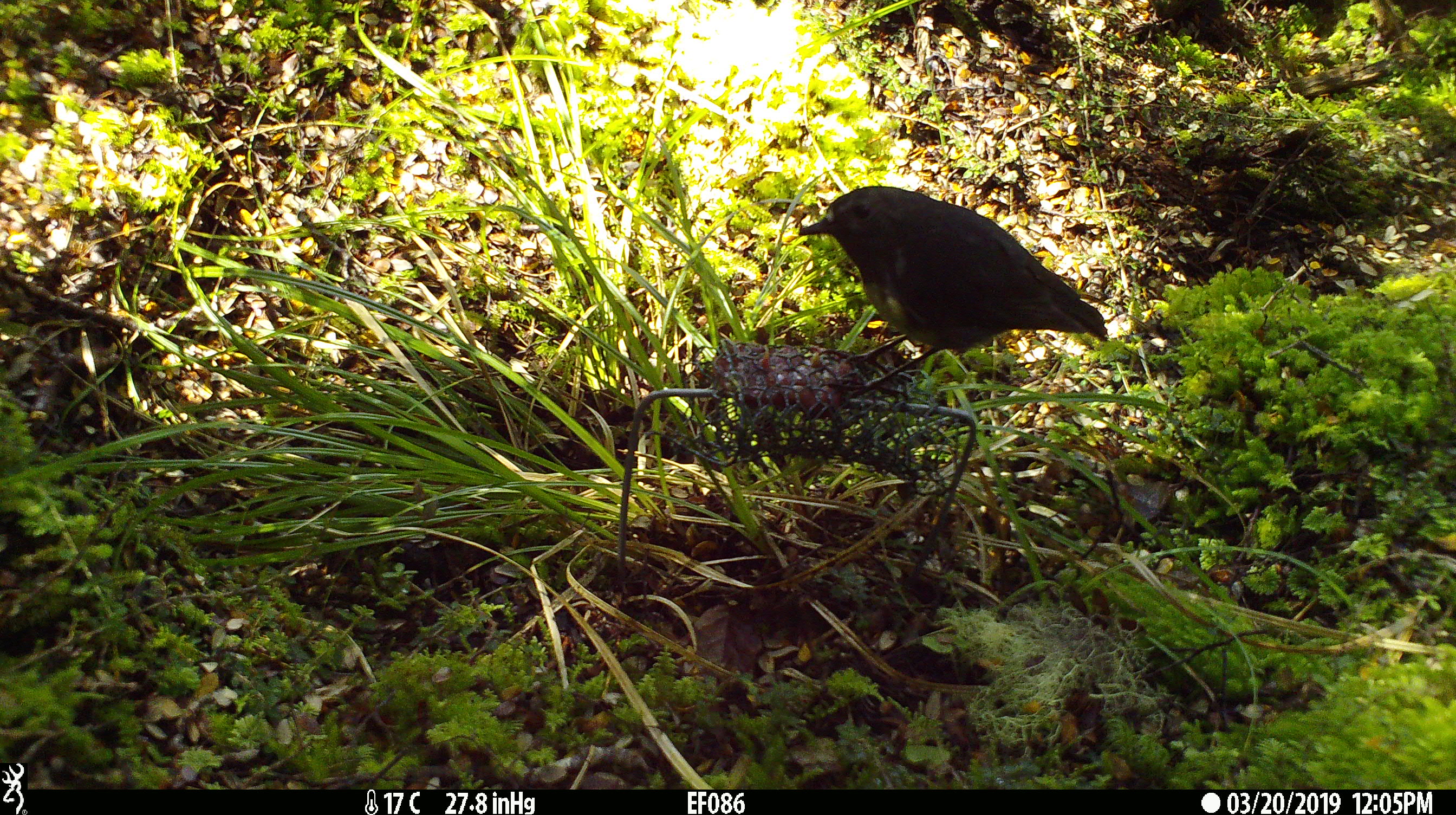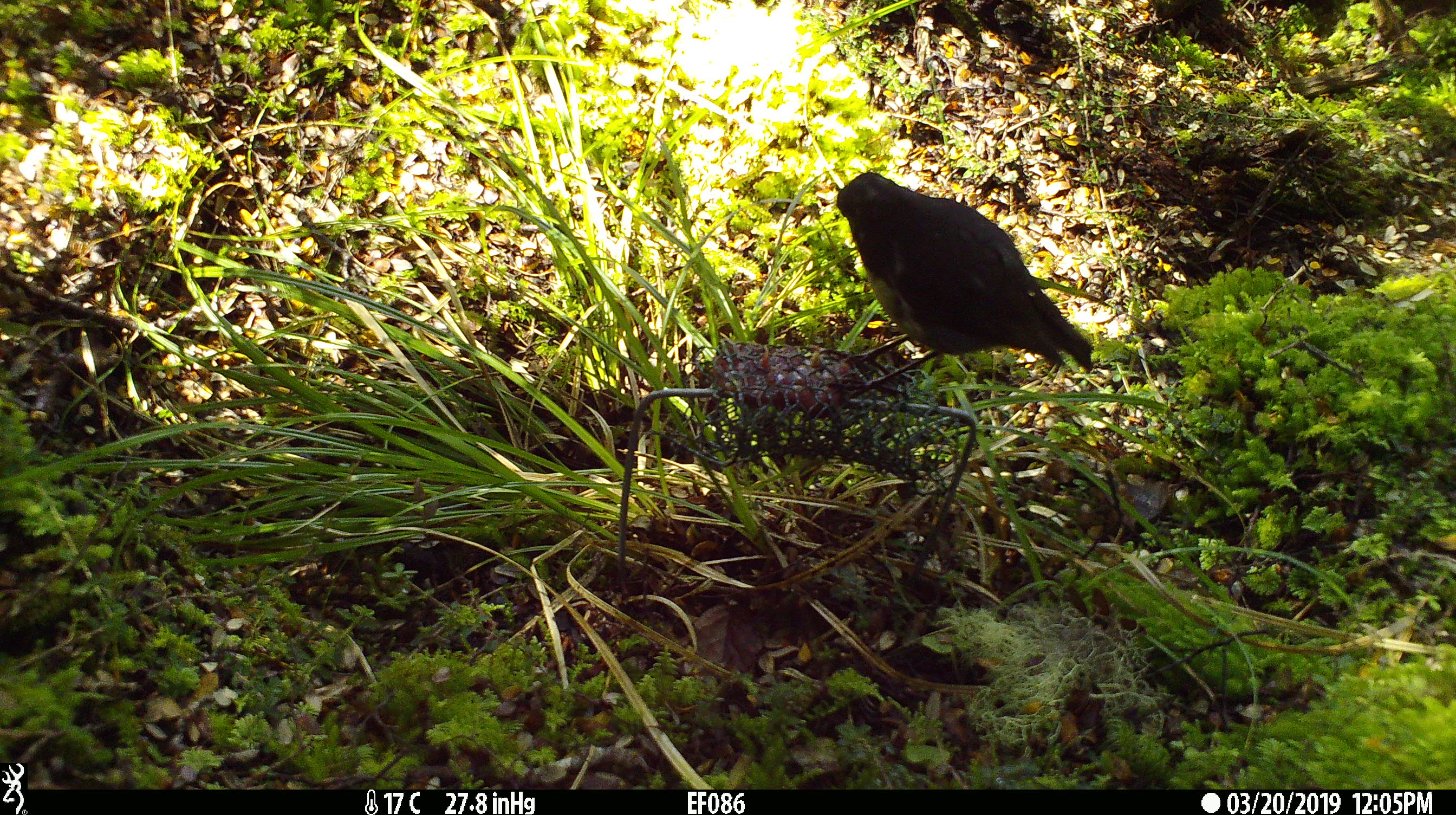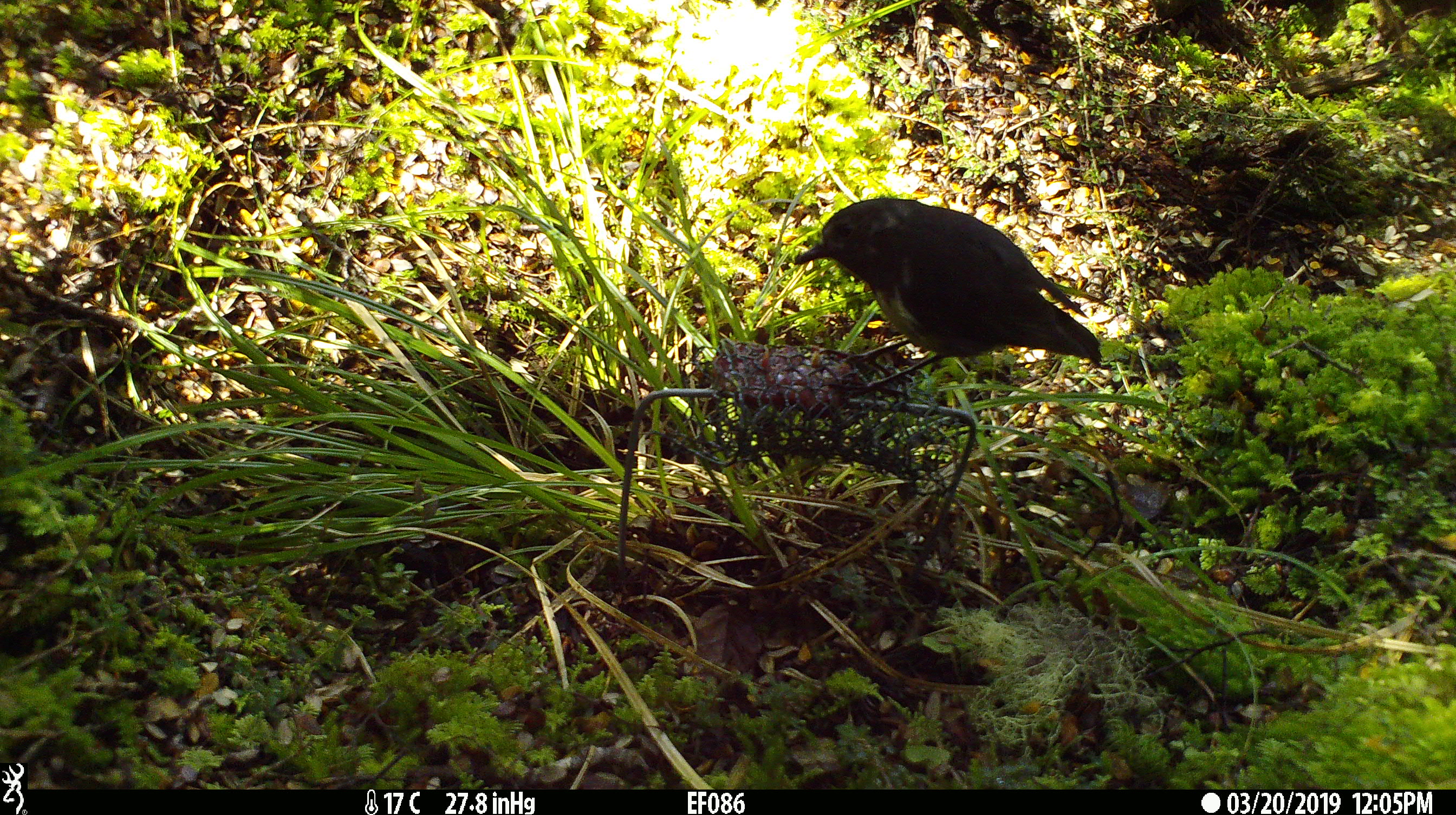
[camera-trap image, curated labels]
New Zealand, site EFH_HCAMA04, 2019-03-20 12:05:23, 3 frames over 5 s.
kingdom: Animalia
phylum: Chordata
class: Aves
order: Passeriformes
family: Petroicidae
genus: Petroica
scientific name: Petroica australis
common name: new zealand robin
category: robin